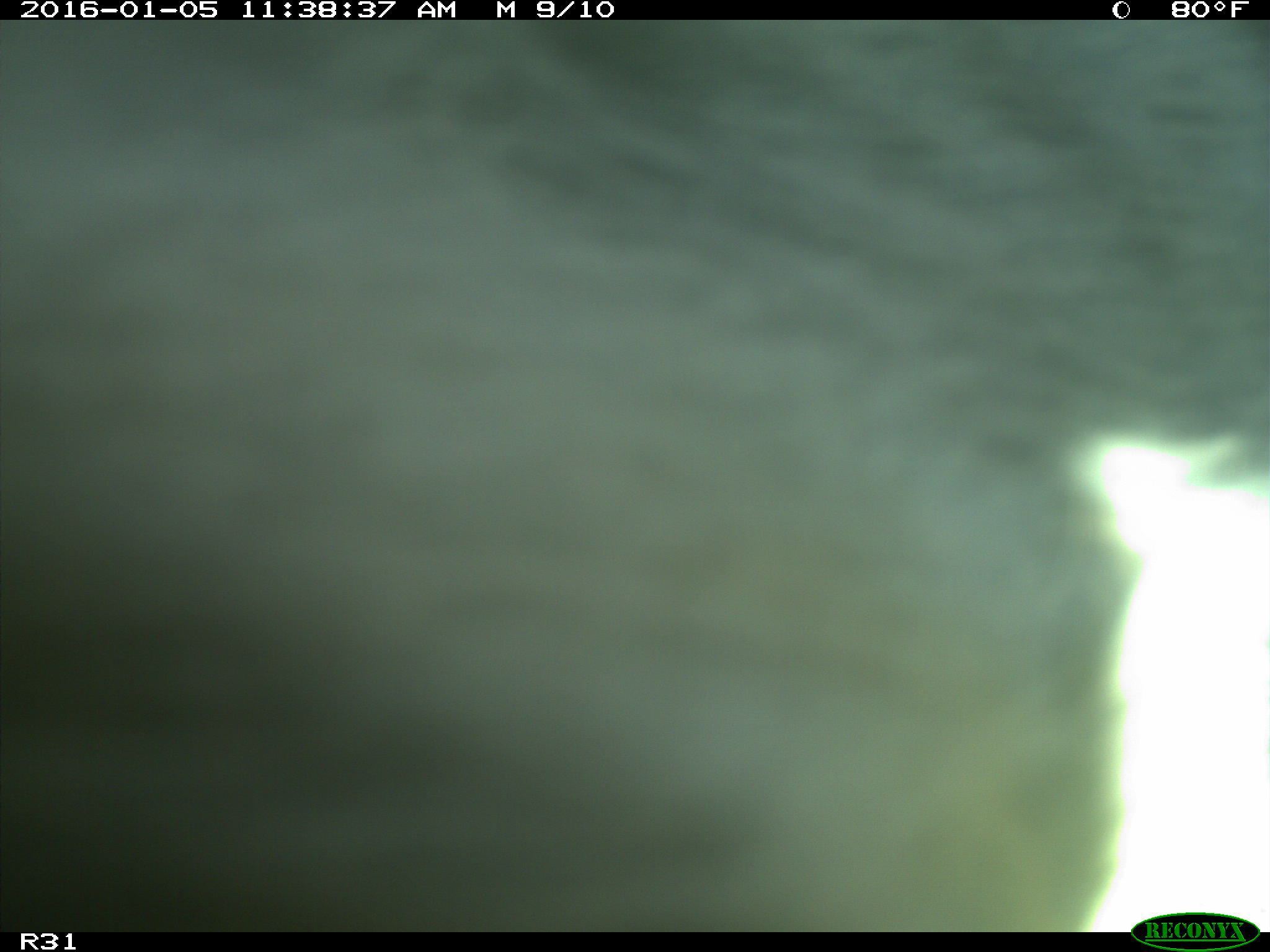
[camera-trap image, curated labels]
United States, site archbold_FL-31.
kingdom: Animalia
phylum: Chordata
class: Mammalia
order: Artiodactyla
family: Bovidae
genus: Bos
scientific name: Bos taurus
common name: domestic cow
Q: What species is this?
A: Bos taurus (domestic cow).